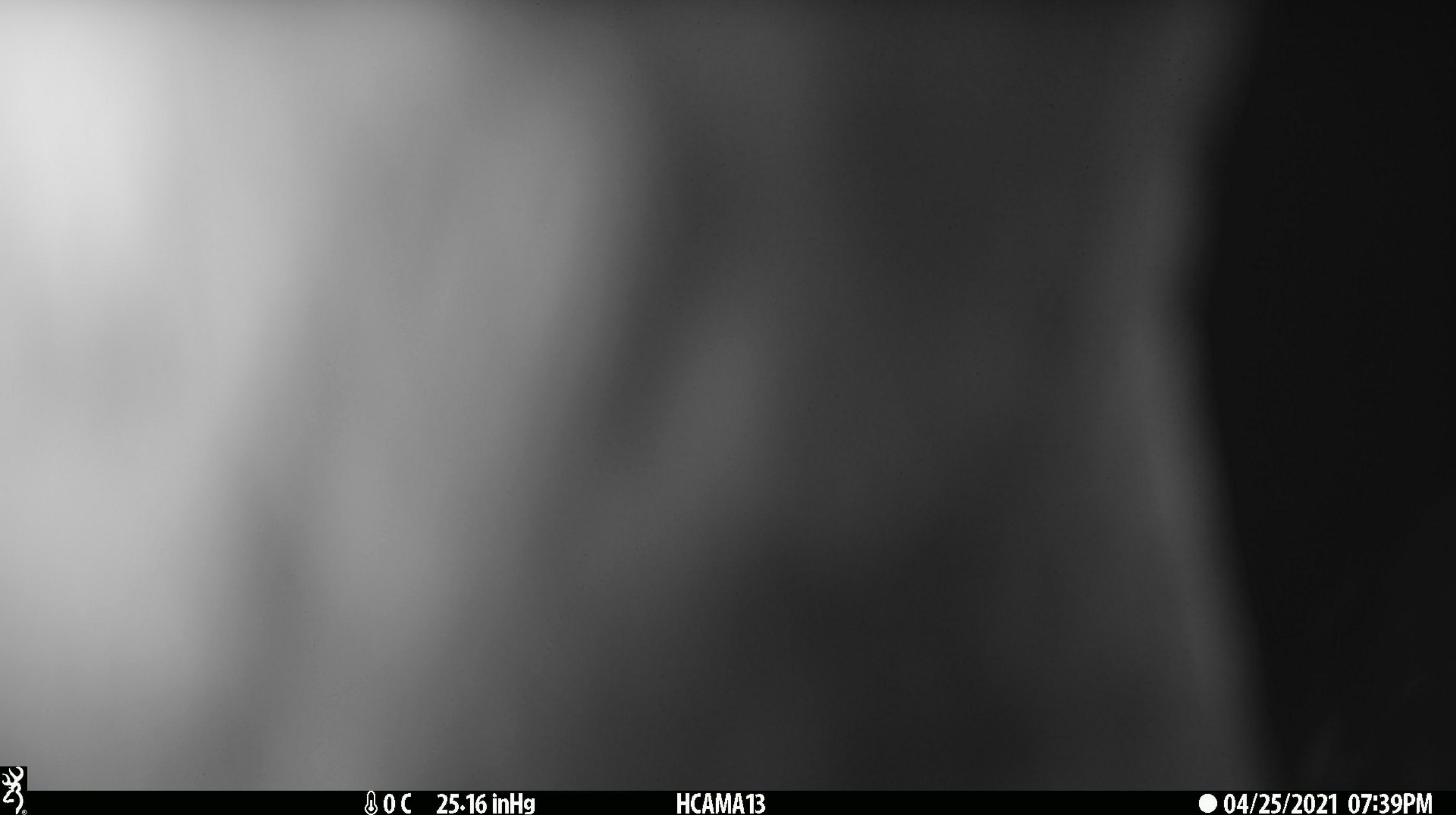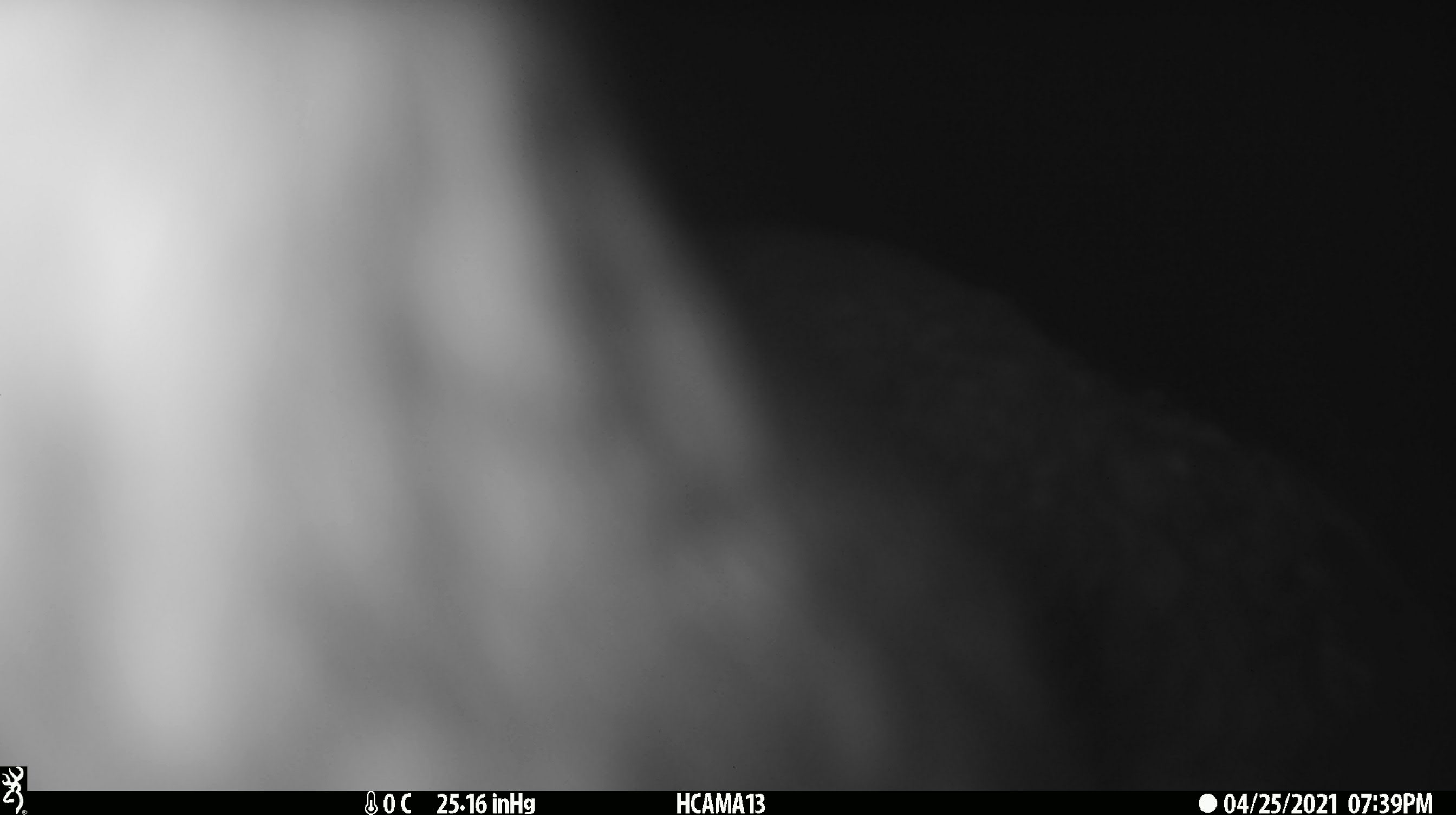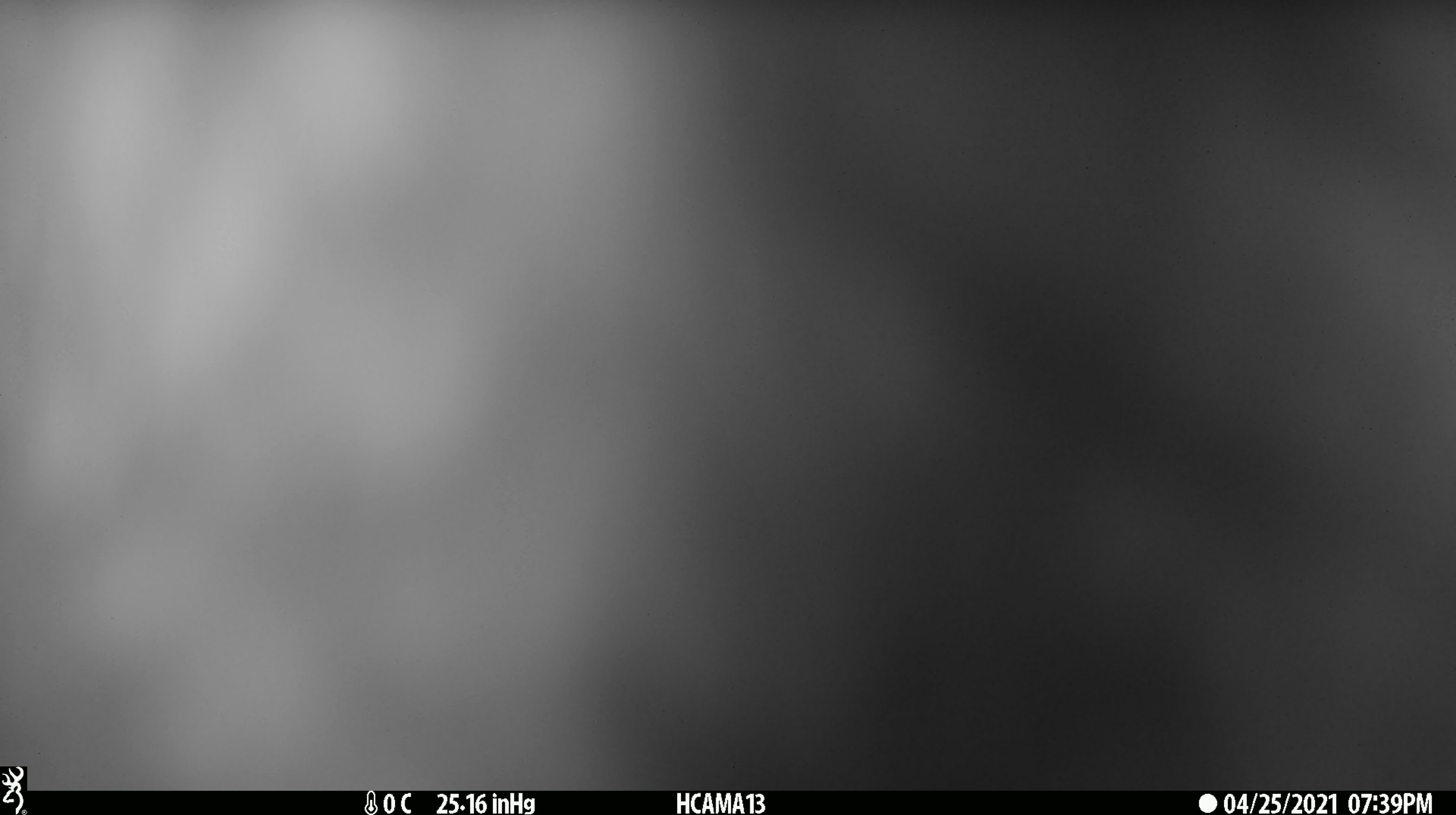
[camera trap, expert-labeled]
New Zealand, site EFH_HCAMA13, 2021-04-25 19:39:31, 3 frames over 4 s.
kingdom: Animalia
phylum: Chordata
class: Aves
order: Psittaciformes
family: Strigopidae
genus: Nestor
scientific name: Nestor notabilis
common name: kea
Kea (Nestor notabilis).